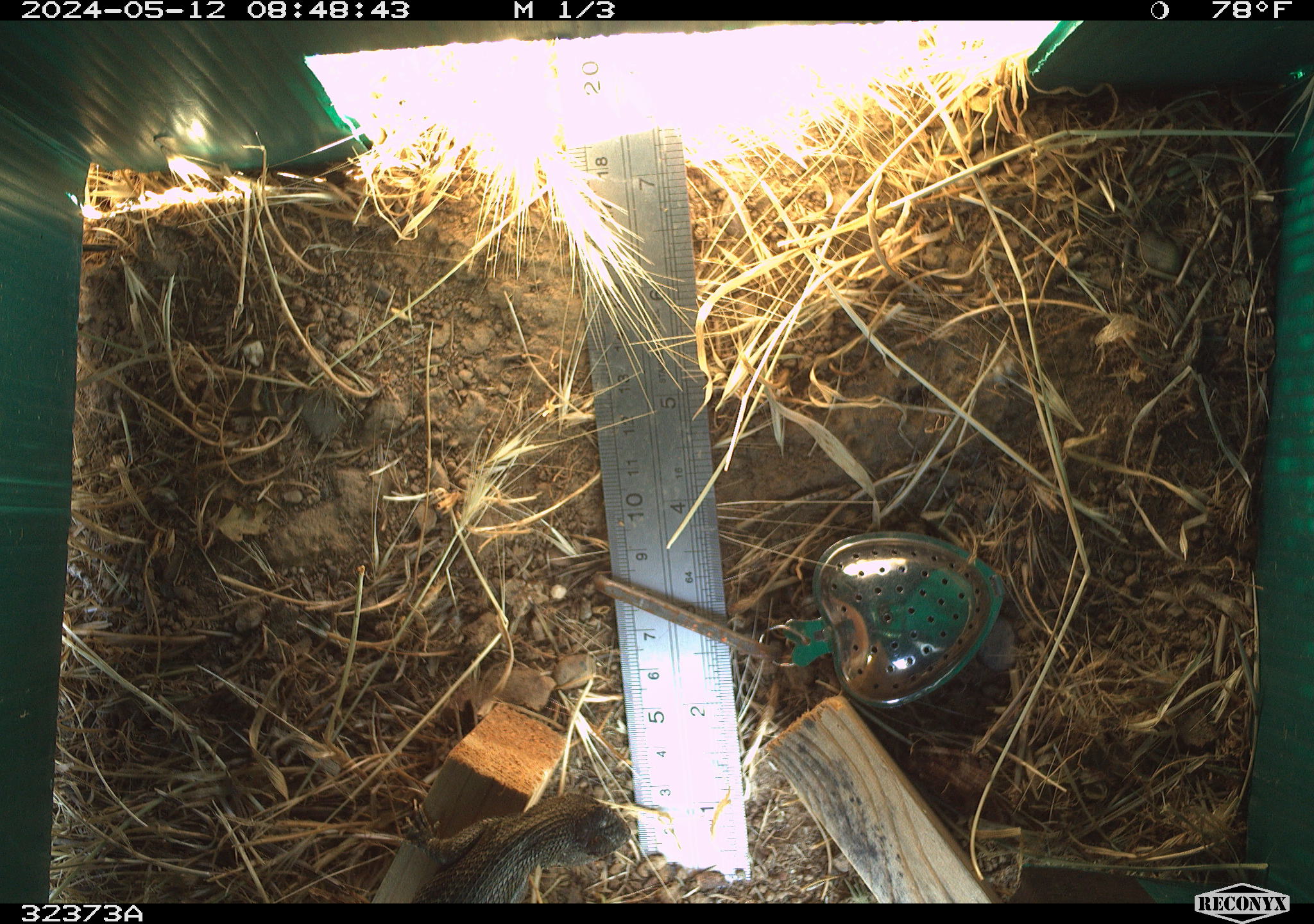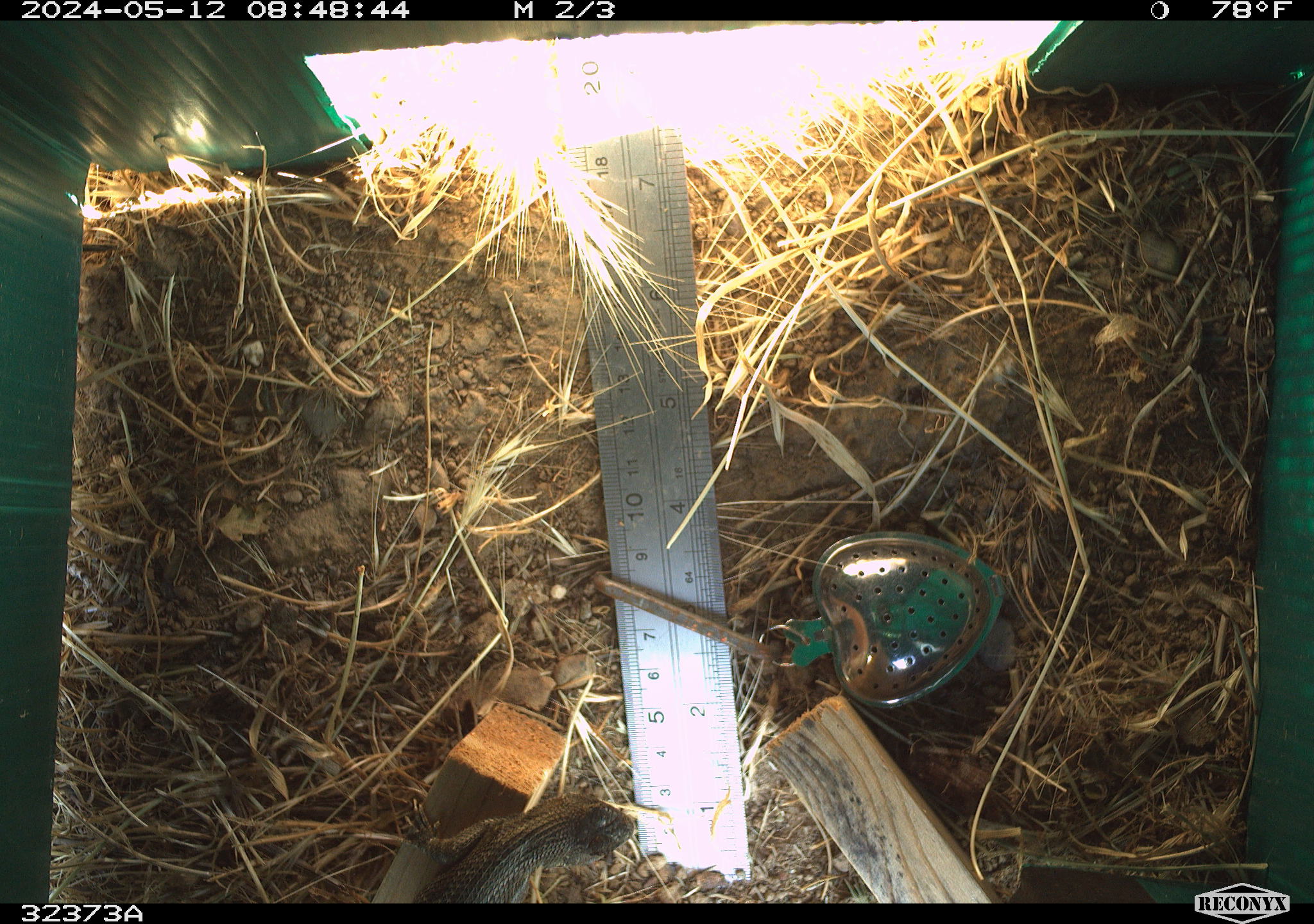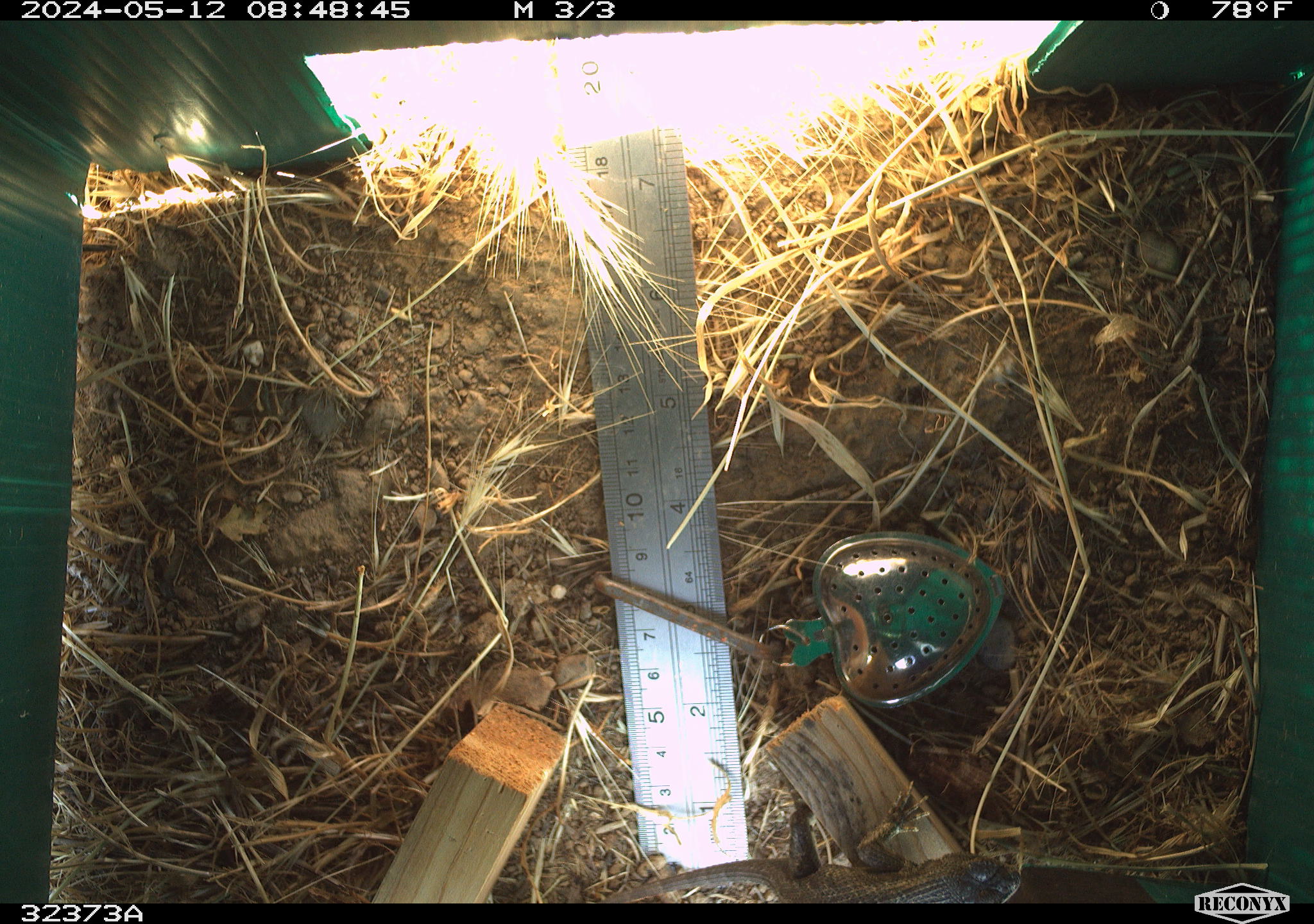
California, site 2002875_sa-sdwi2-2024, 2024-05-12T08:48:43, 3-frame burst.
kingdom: Animalia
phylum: Chordata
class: Reptilia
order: Squamata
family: Phrynosomatidae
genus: Sceloporus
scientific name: Sceloporus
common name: spiny lizards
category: sceloporus species